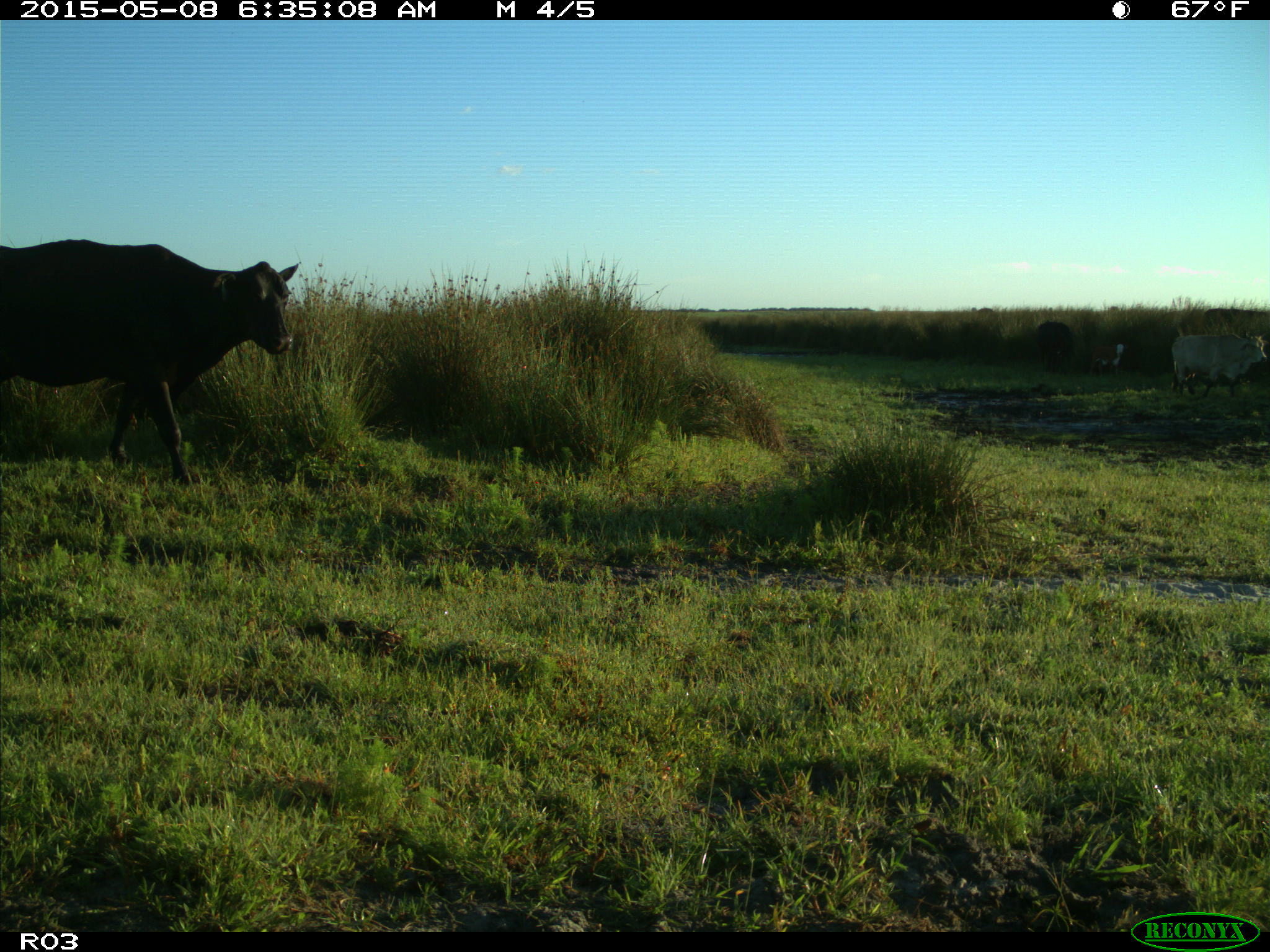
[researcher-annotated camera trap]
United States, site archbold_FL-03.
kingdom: Animalia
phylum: Chordata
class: Mammalia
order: Artiodactyla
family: Bovidae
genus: Bos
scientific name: Bos taurus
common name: domestic cow